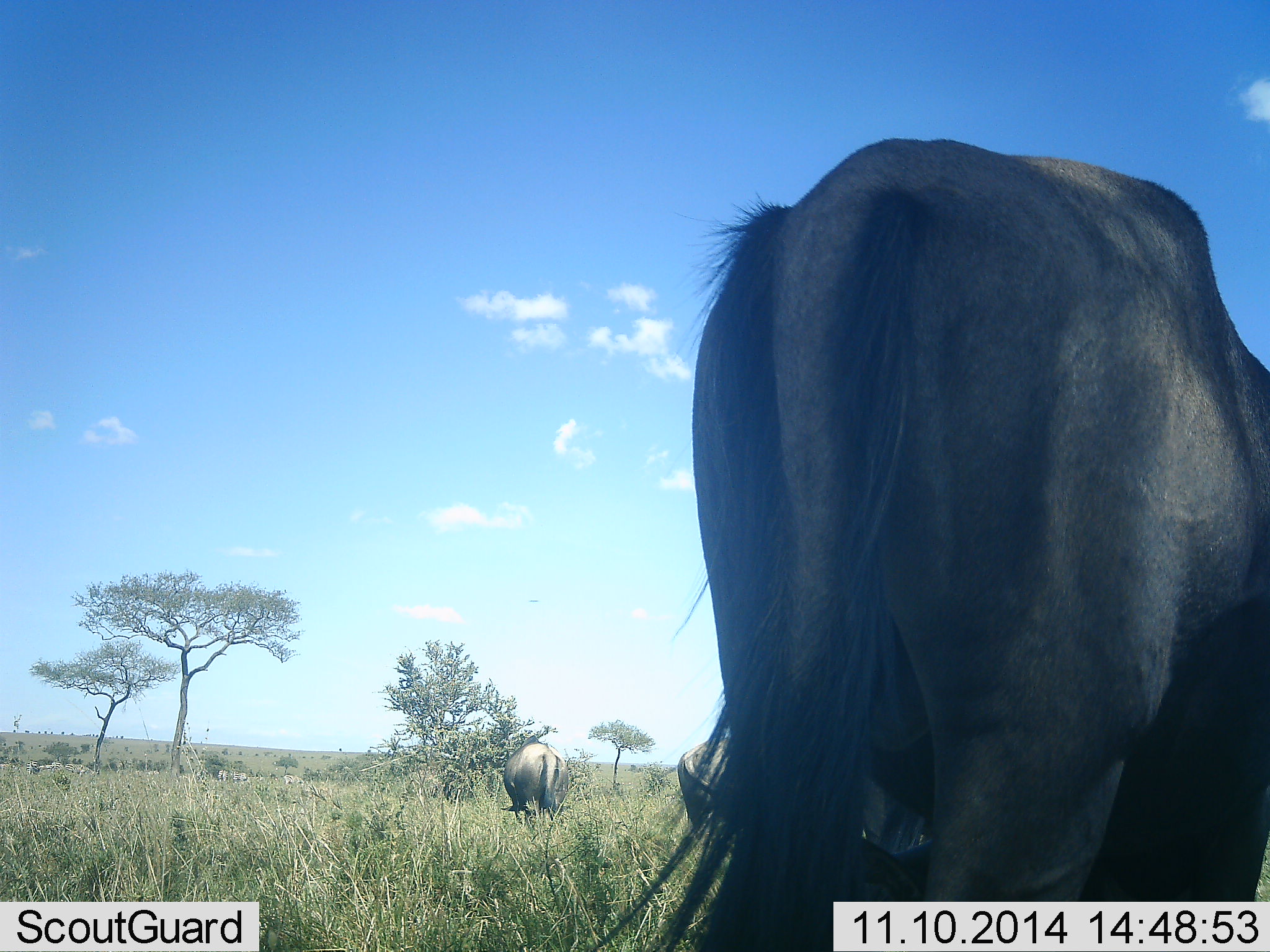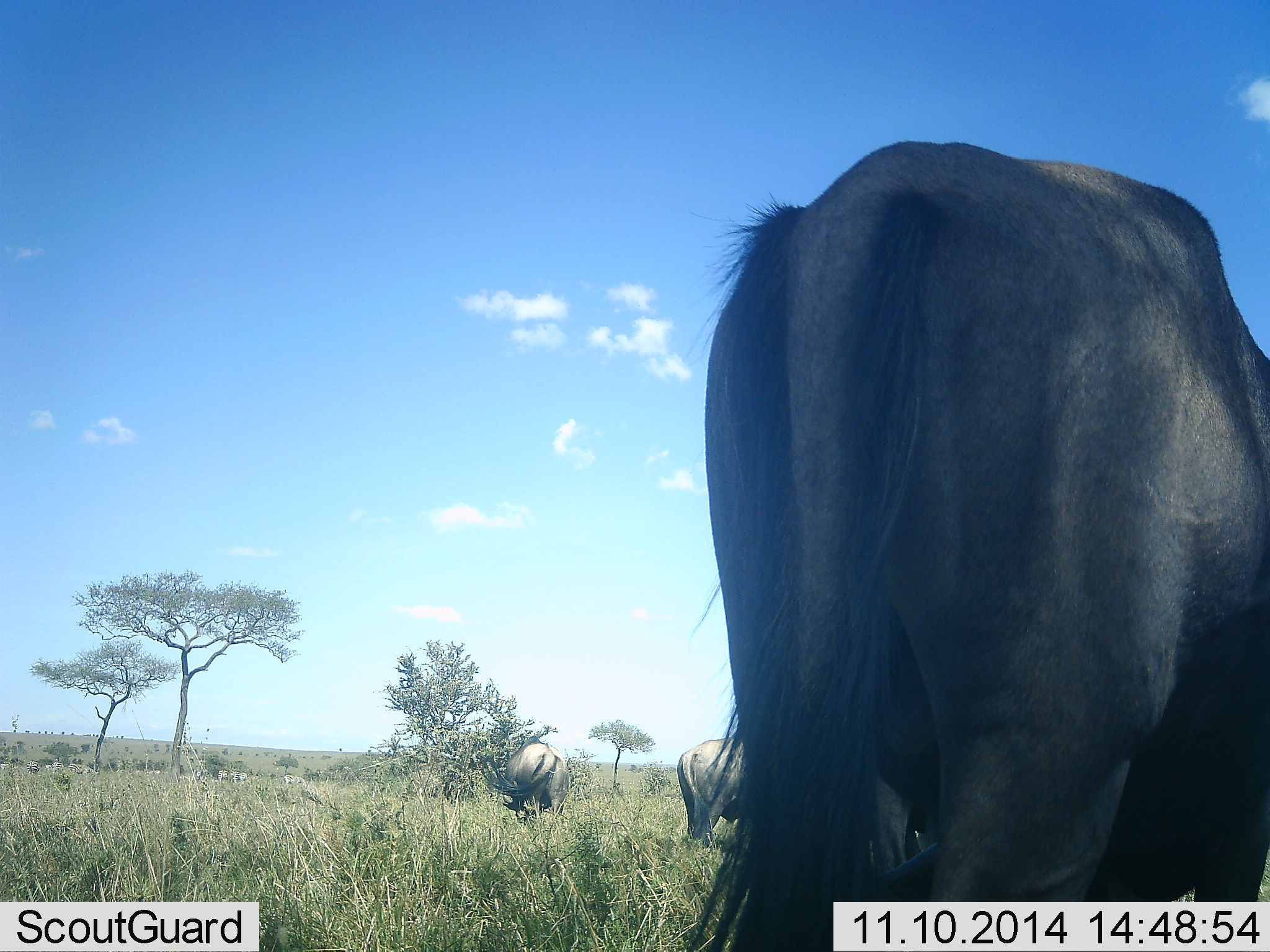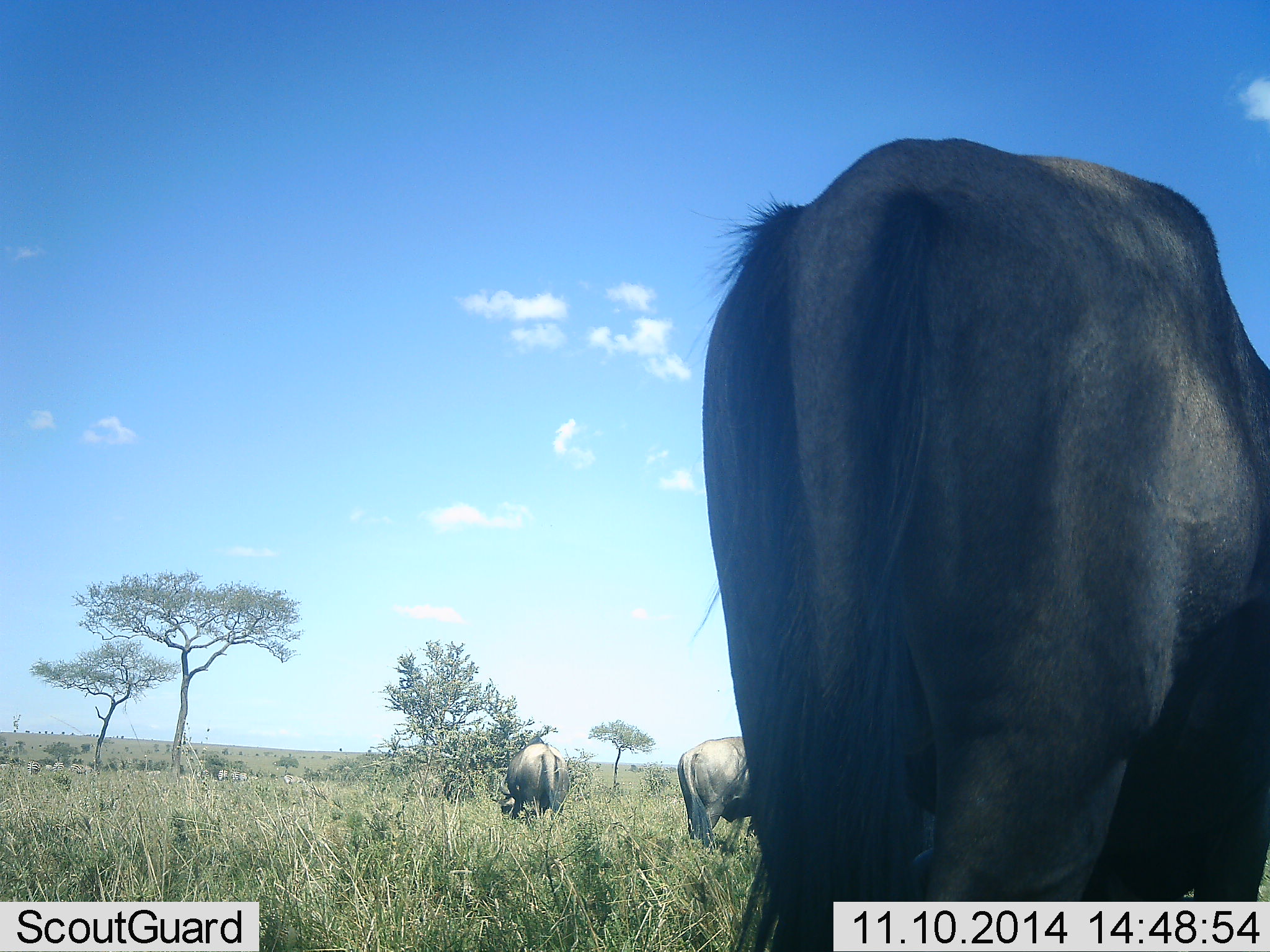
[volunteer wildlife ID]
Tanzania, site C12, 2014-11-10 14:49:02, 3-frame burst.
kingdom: Animalia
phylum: Chordata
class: Mammalia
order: Artiodactyla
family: Bovidae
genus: Connochaetes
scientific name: Connochaetes taurinus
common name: blue wildebeest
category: wildebeest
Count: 3.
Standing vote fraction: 55%.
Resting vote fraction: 0%.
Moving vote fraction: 9%.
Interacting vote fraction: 0%.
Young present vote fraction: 0%.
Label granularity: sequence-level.